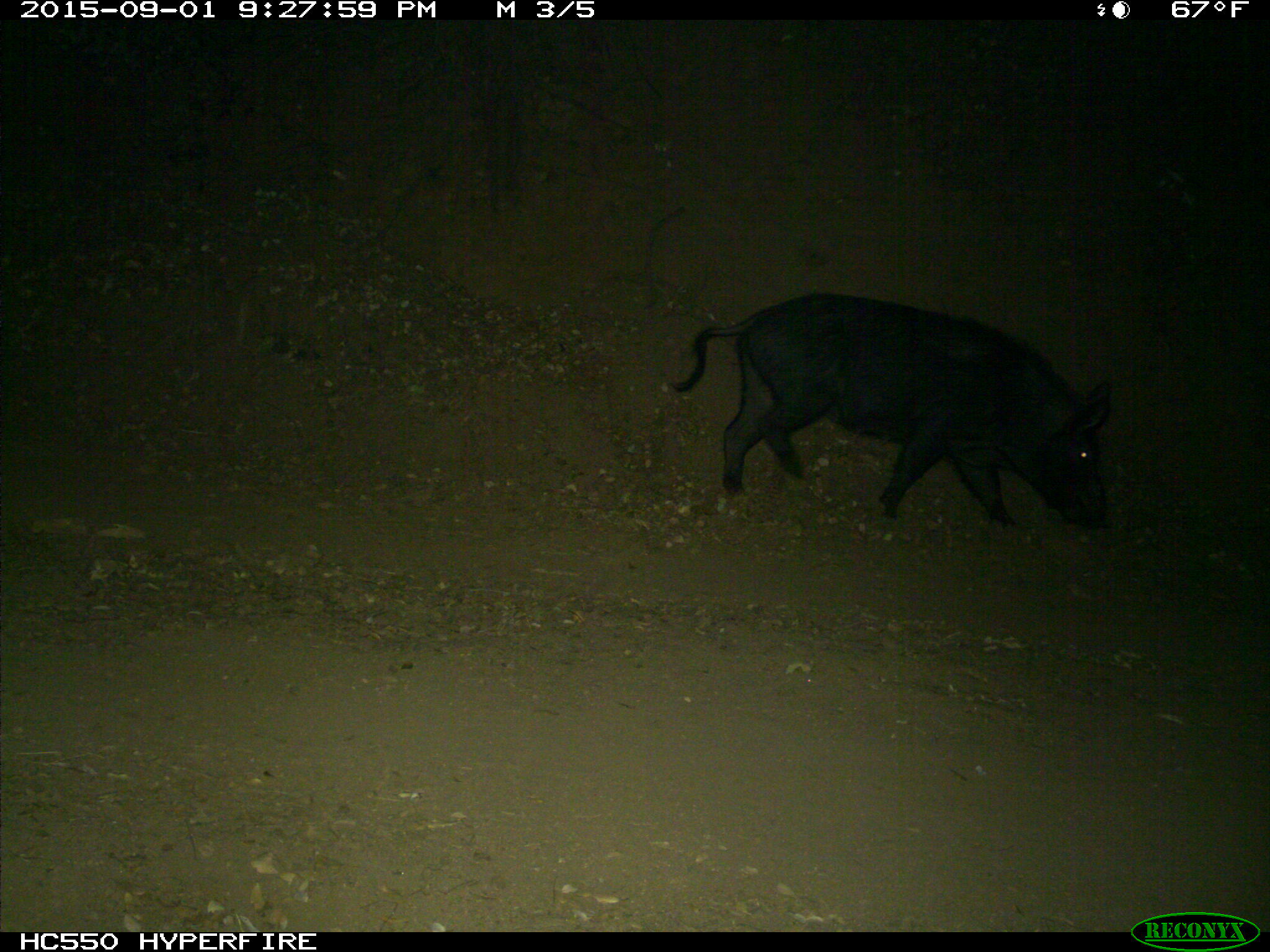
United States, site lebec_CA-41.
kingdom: Animalia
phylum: Chordata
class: Mammalia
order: Artiodactyla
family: Suidae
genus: Sus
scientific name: Sus scrofa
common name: wild boar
Sus scrofa (wild boar).